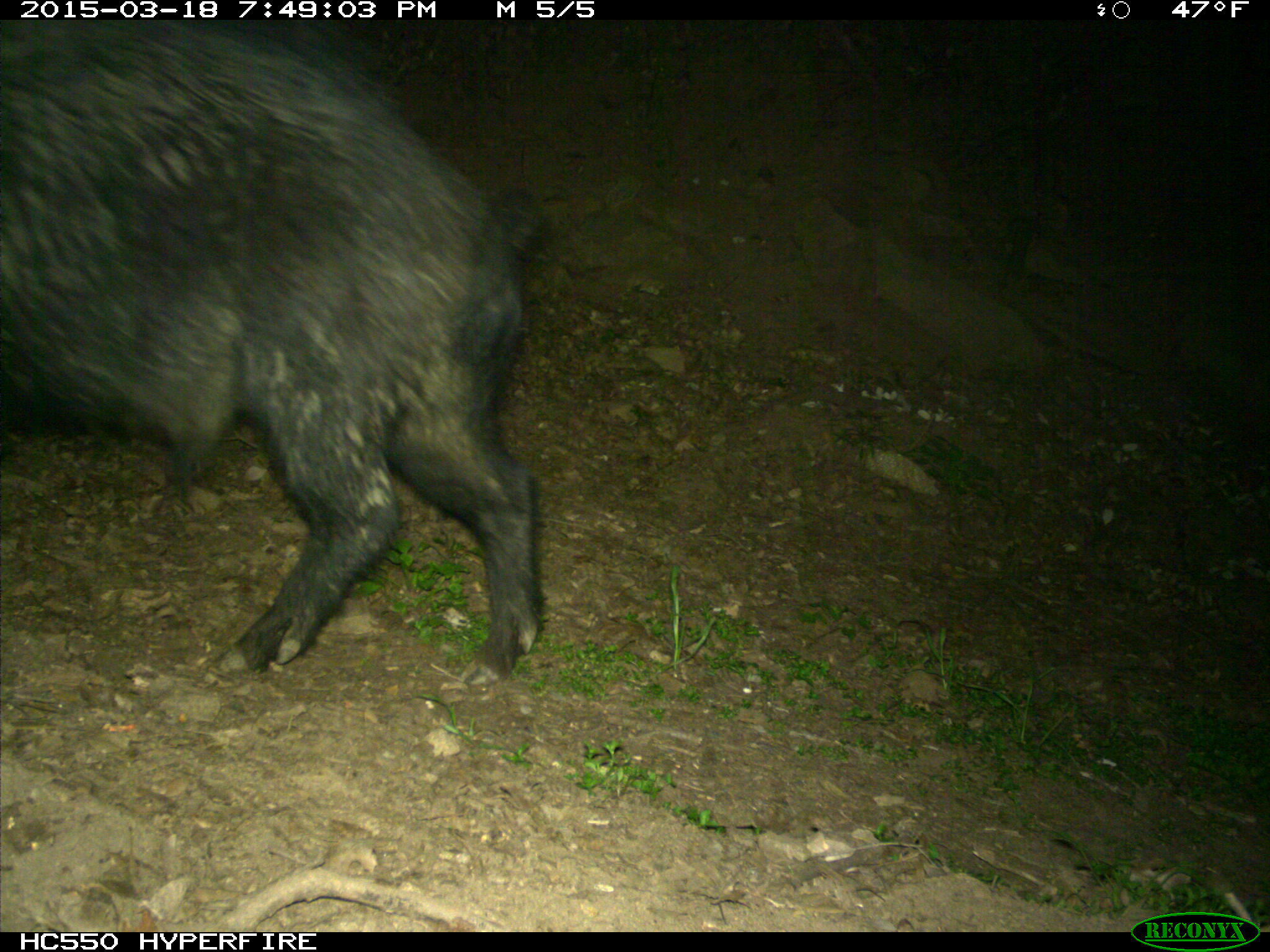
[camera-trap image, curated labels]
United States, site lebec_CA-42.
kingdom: Animalia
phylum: Chordata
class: Mammalia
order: Artiodactyla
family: Suidae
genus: Sus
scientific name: Sus scrofa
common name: wild boar